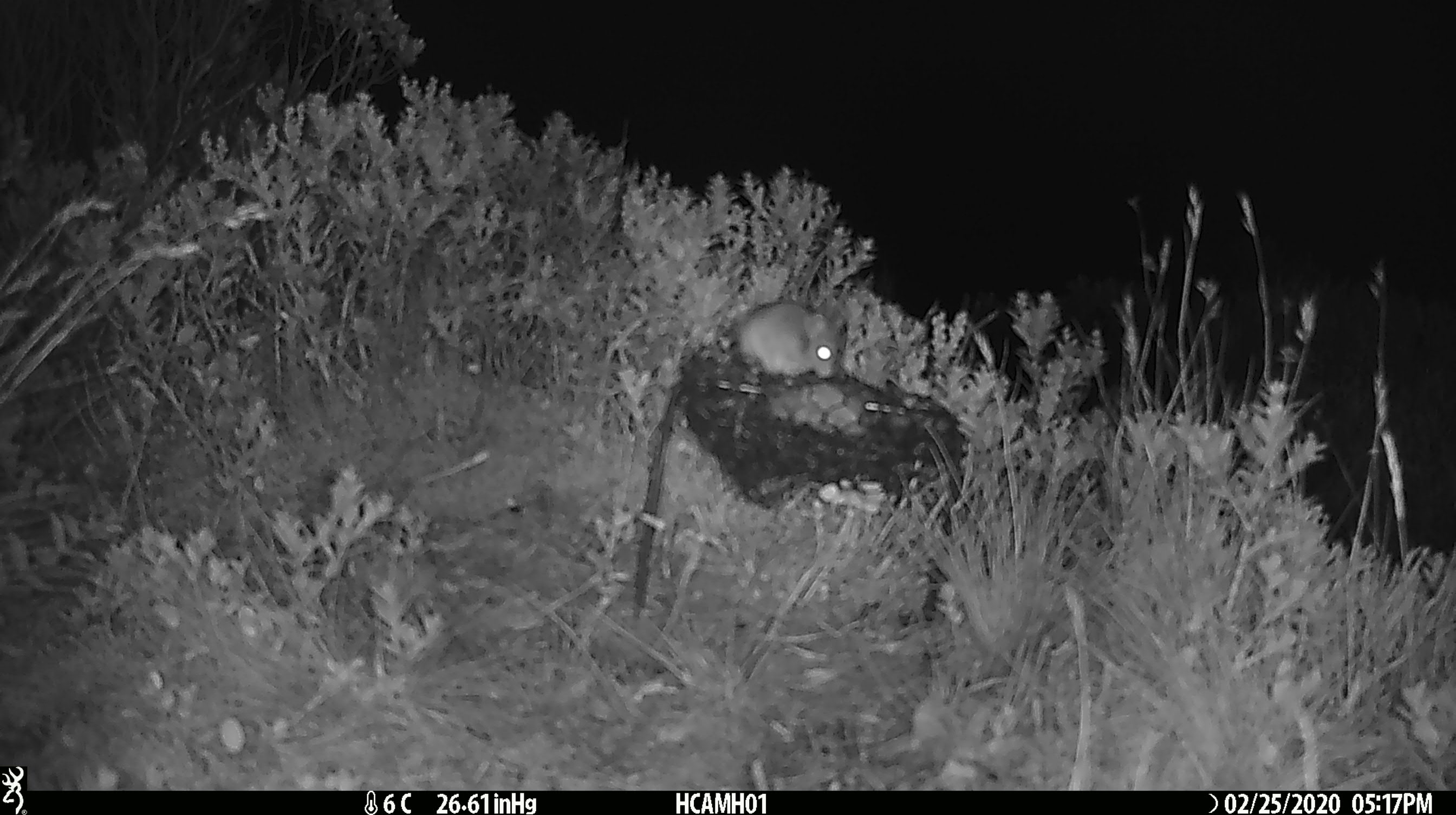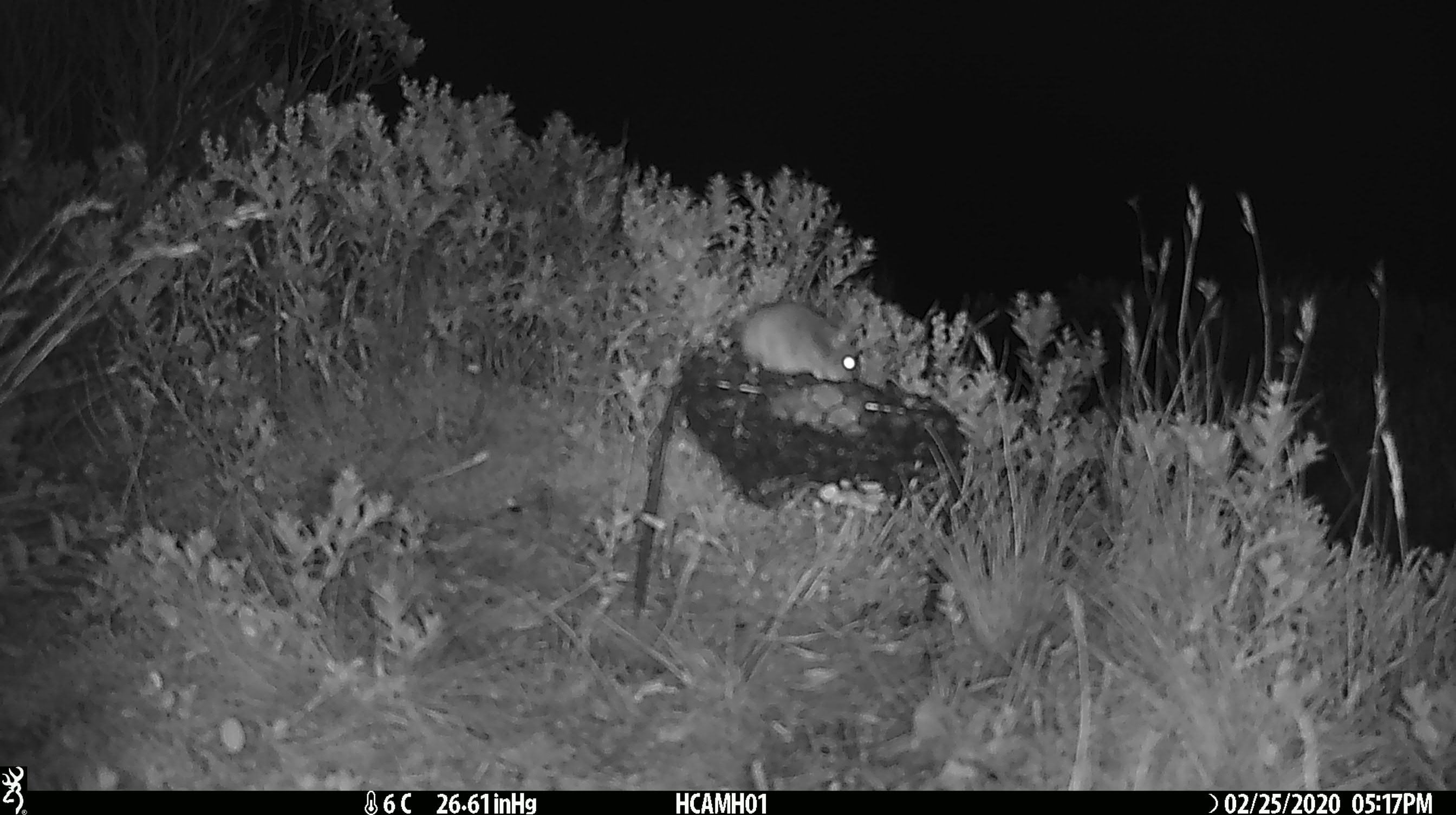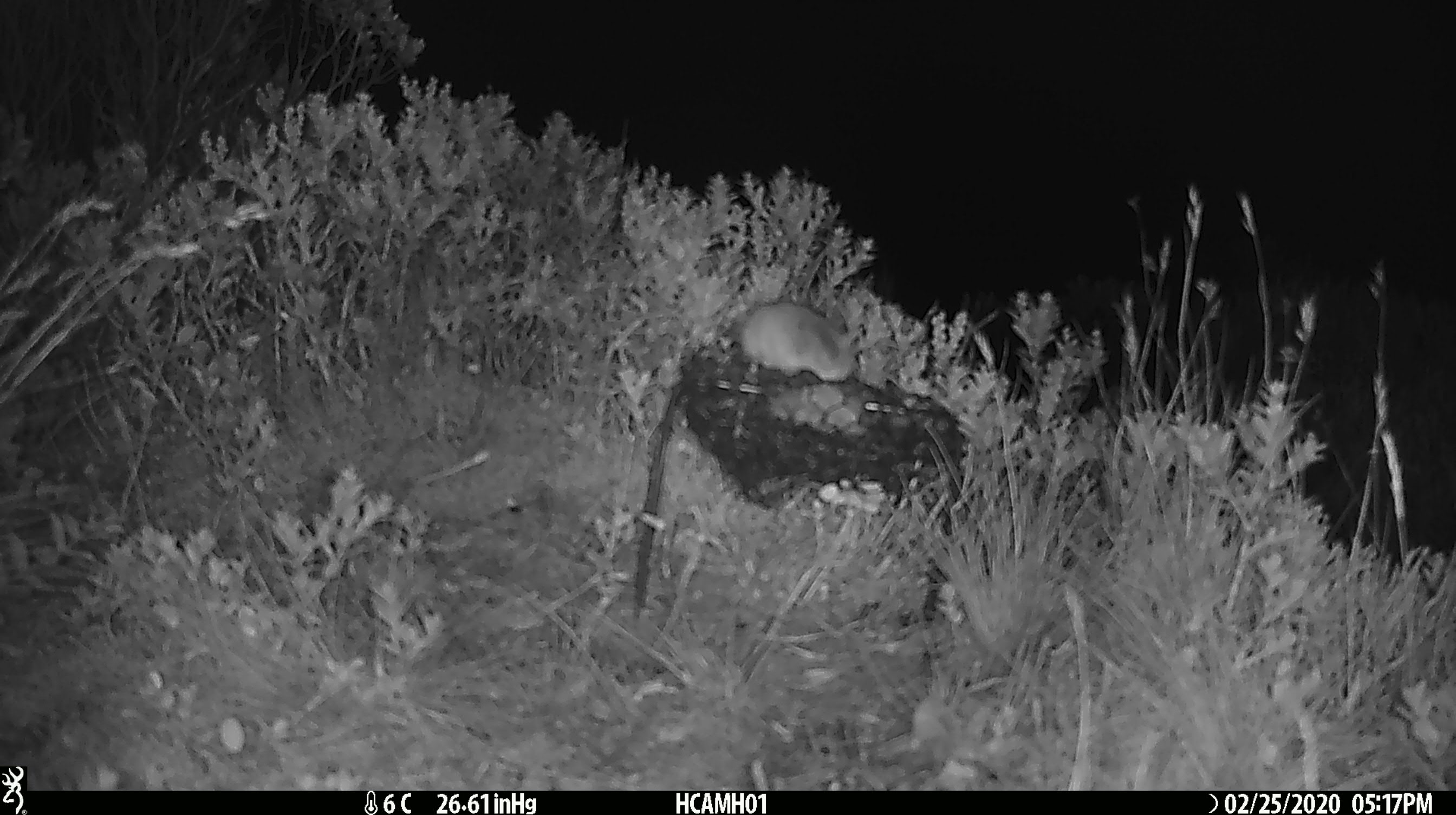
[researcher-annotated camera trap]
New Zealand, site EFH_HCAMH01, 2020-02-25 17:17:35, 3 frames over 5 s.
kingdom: Animalia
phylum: Chordata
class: Mammalia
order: Rodentia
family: Muridae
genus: Mus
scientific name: Mus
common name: mouse